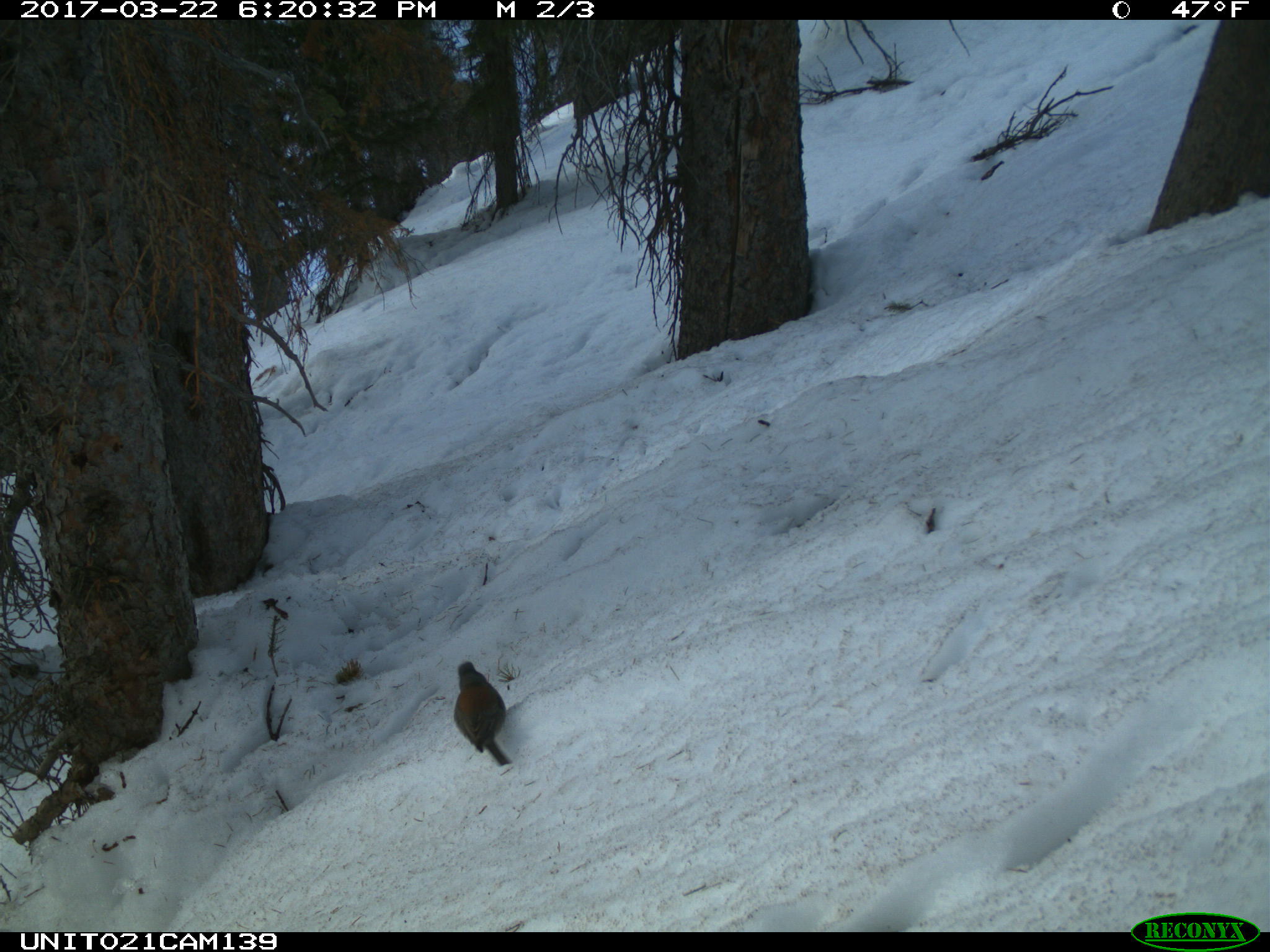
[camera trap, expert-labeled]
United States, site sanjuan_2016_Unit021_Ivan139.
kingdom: Animalia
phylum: Chordata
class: Aves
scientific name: Aves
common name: birds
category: unidentified bird